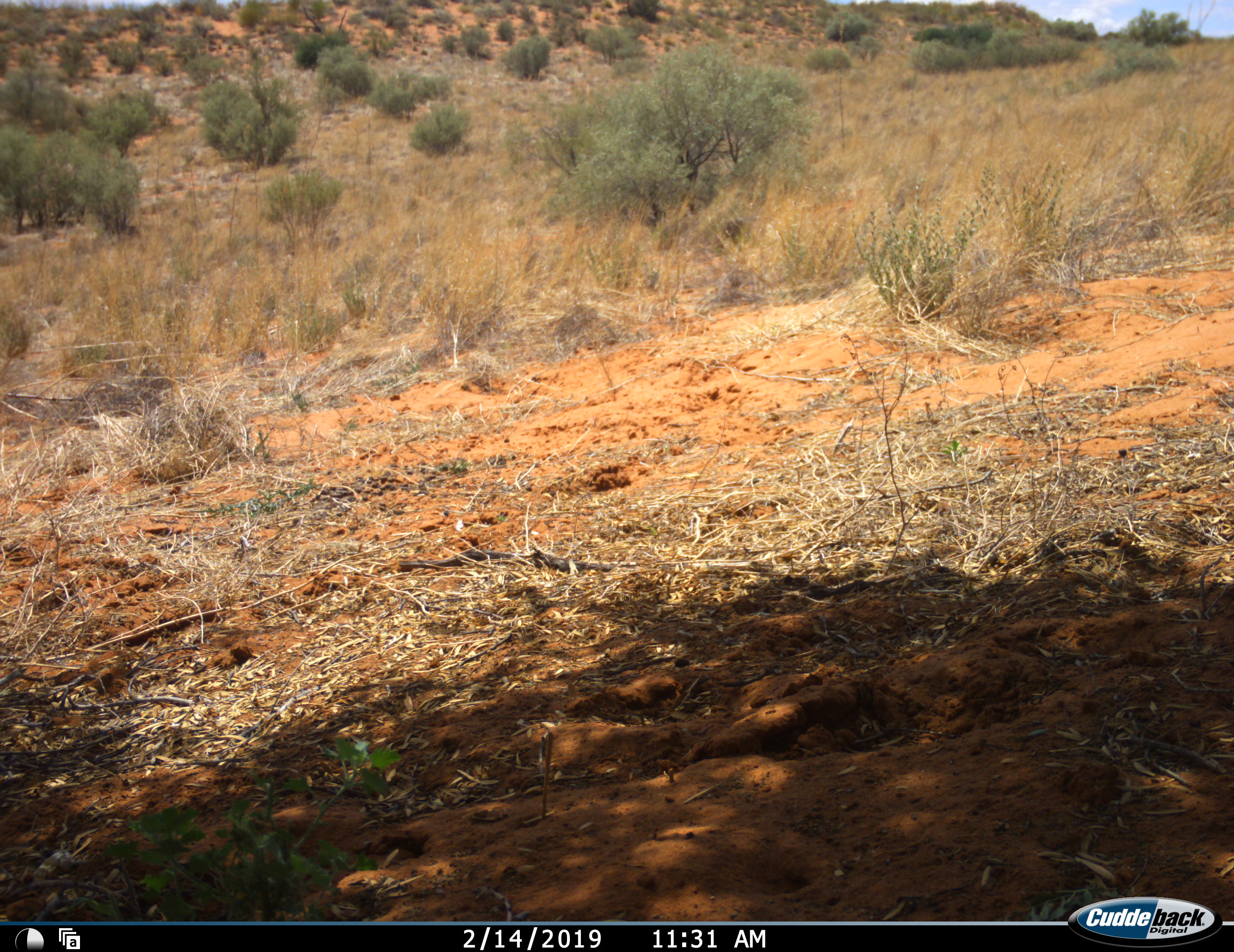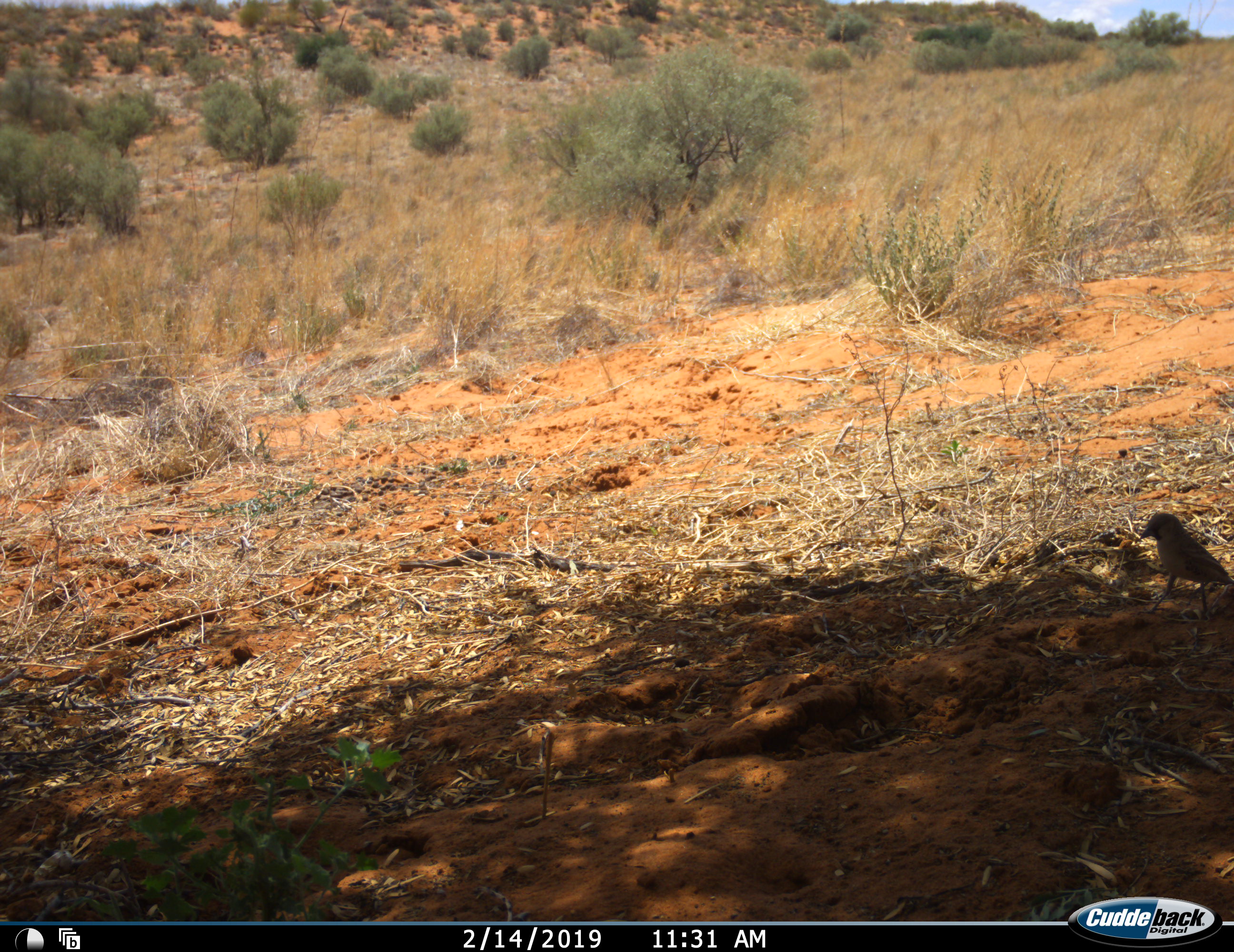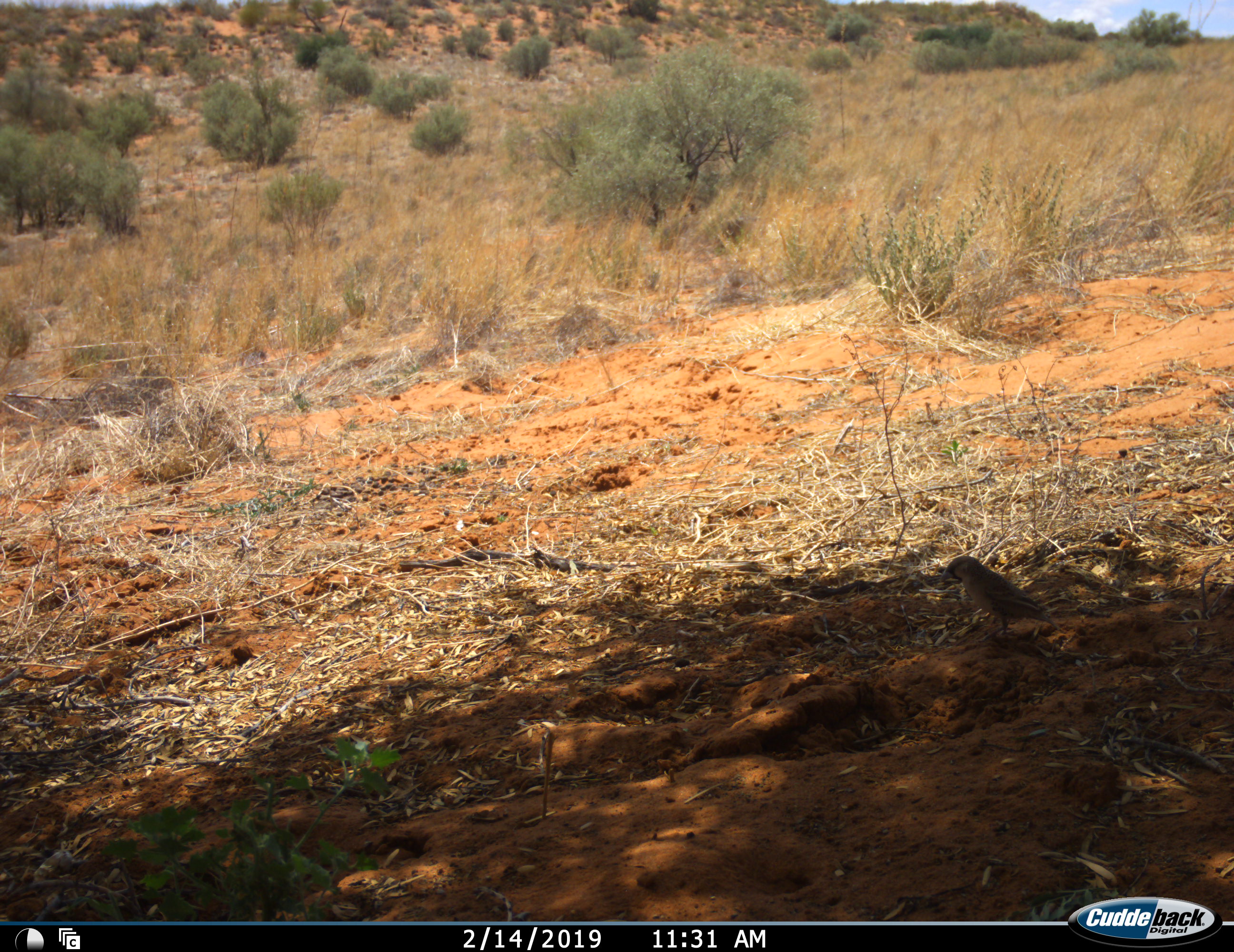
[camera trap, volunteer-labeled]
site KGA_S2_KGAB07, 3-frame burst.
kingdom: Animalia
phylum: Chordata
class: Aves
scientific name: Aves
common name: bird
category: birdother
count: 1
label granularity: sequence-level